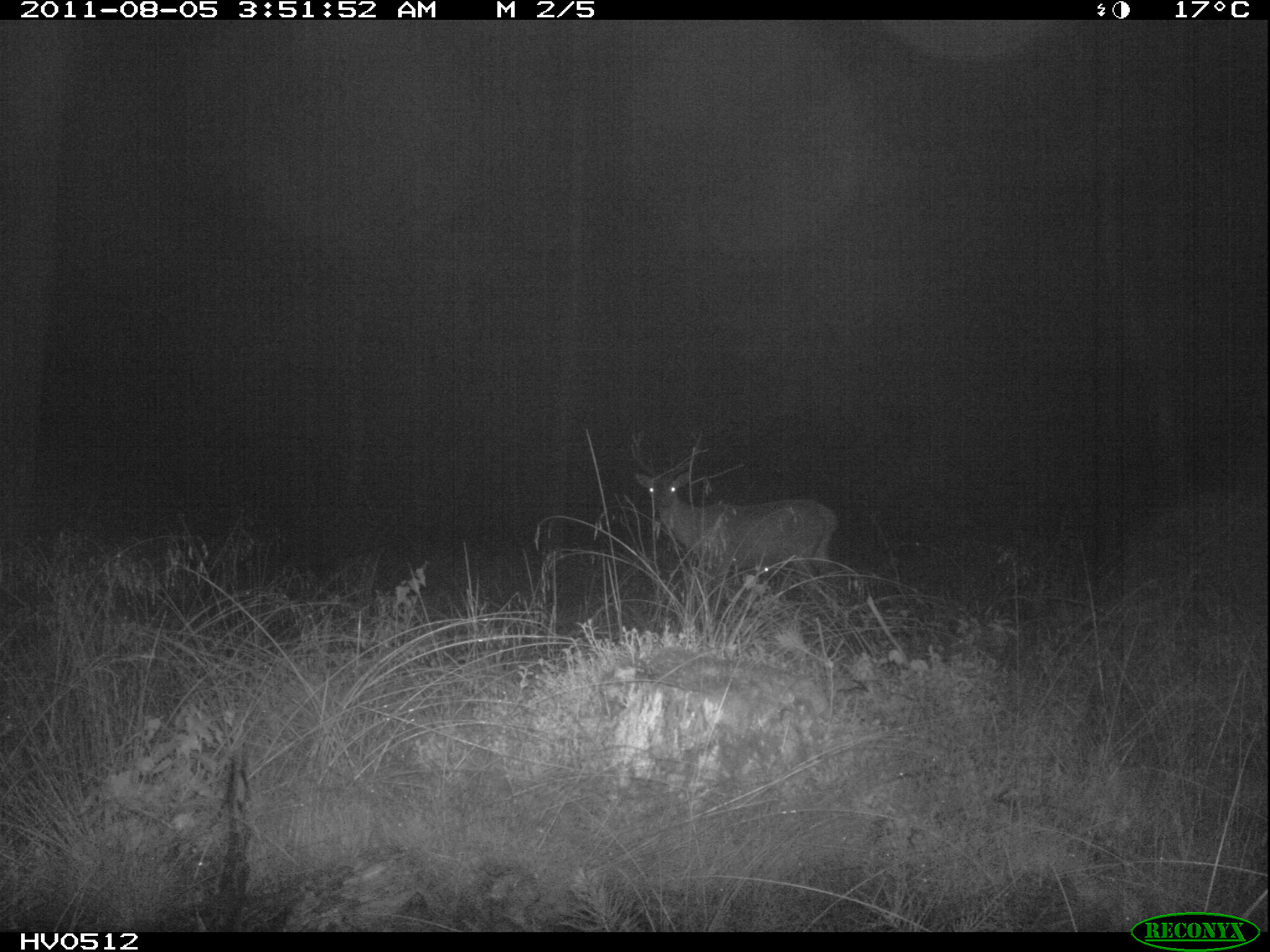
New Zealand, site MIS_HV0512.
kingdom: Animalia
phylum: Chordata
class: Mammalia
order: Artiodactyla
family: Cervidae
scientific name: Cervidae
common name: deer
Deer (Cervidae).